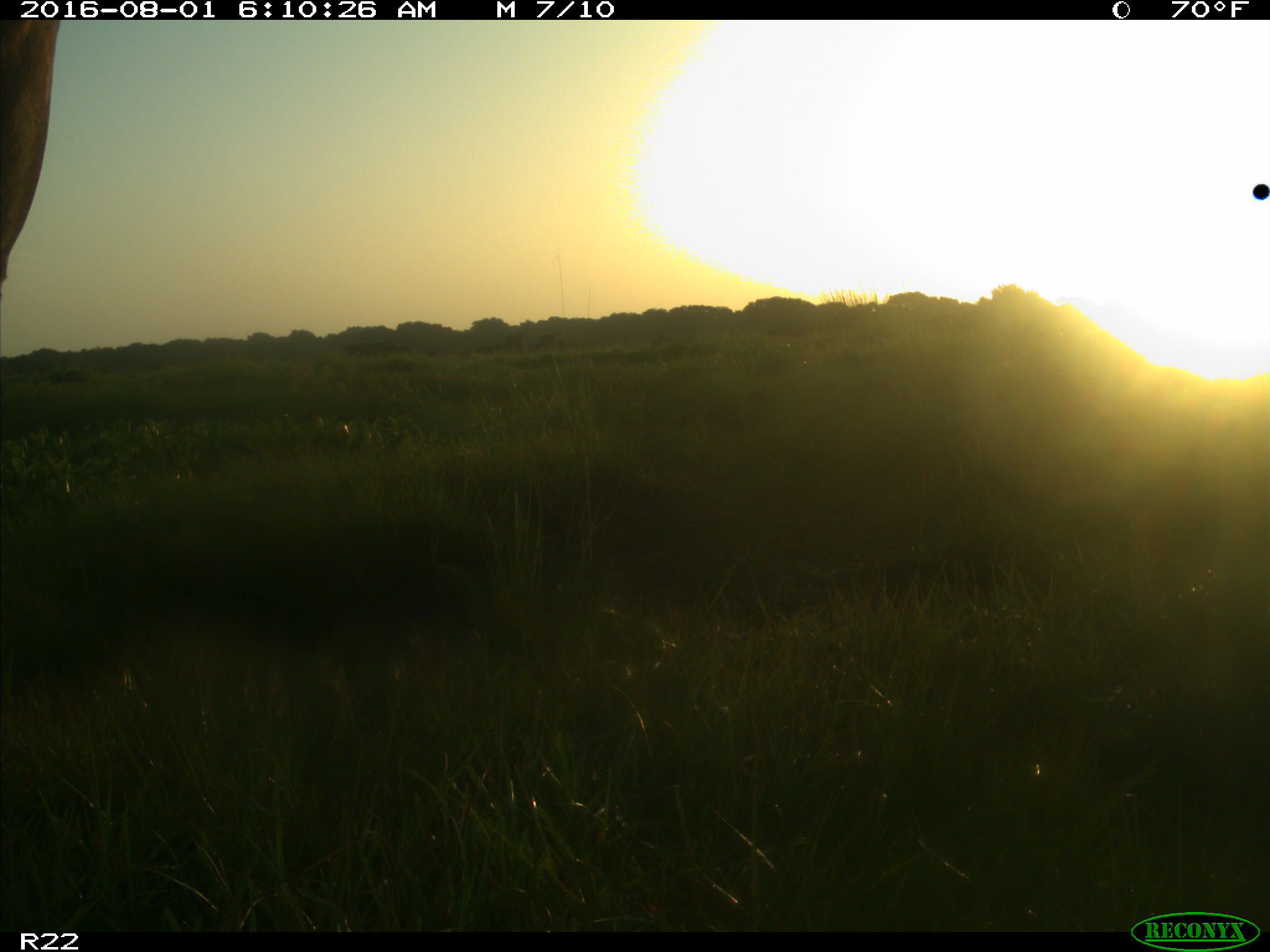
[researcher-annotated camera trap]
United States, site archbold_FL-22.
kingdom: Animalia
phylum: Chordata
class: Mammalia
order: Artiodactyla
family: Bovidae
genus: Bos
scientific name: Bos taurus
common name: domestic cow